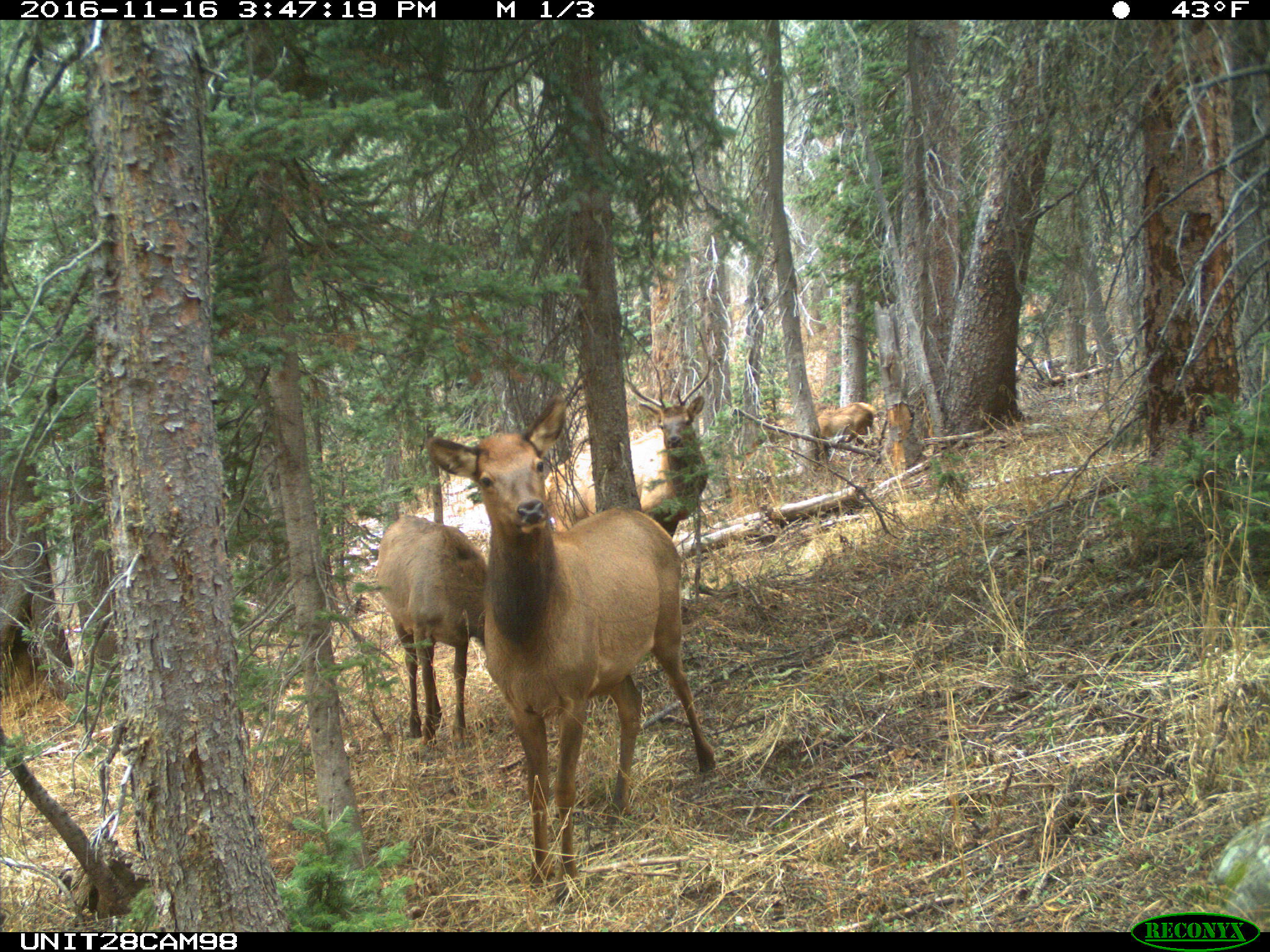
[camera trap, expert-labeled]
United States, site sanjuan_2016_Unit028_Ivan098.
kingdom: Animalia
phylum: Chordata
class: Mammalia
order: Artiodactyla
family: Cervidae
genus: Cervus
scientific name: Cervus elaphus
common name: red deer